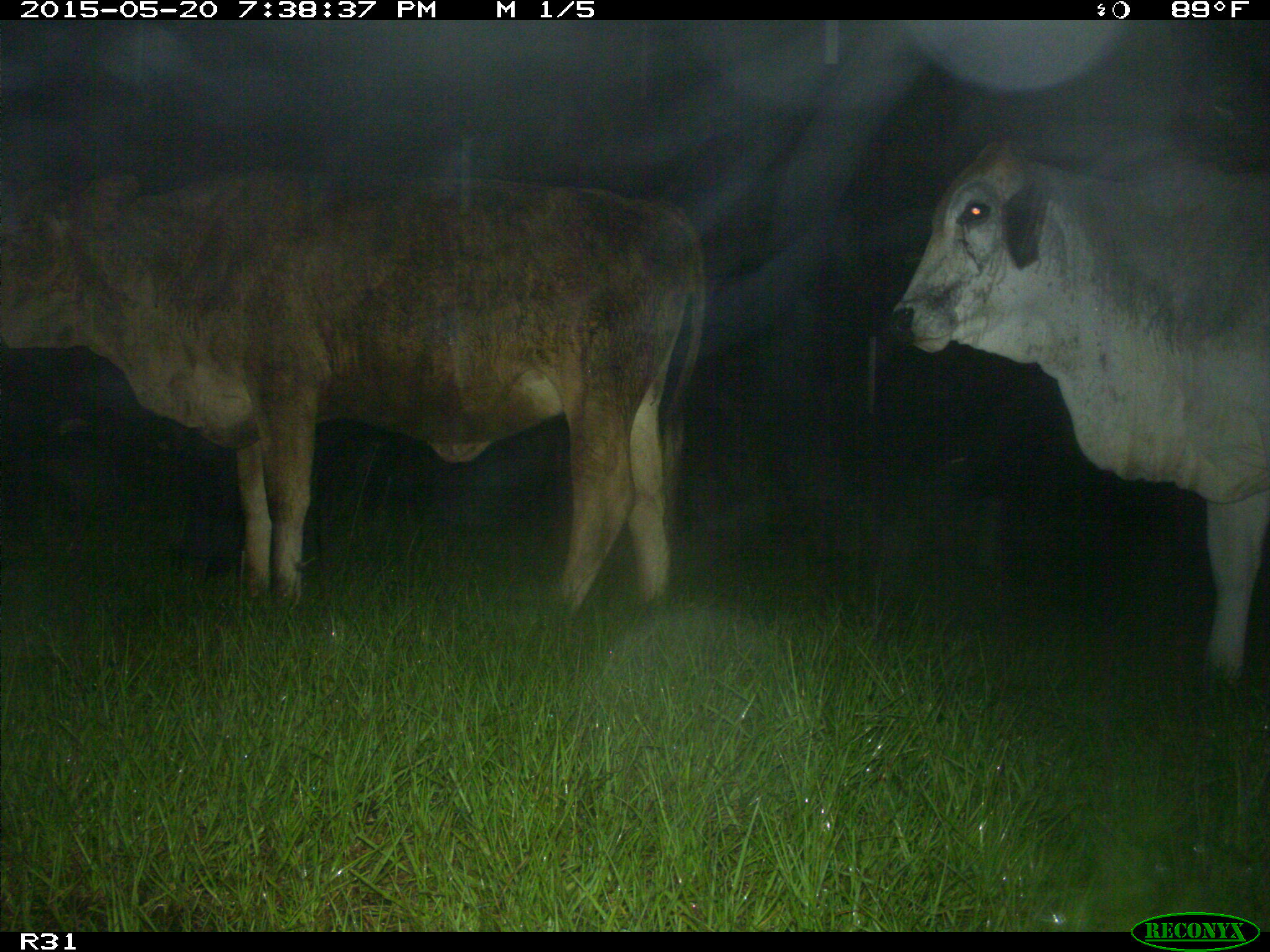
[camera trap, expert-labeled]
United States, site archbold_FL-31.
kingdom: Animalia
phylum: Chordata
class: Mammalia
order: Artiodactyla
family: Bovidae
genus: Bos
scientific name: Bos taurus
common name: domestic cow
Bos taurus (domestic cow).